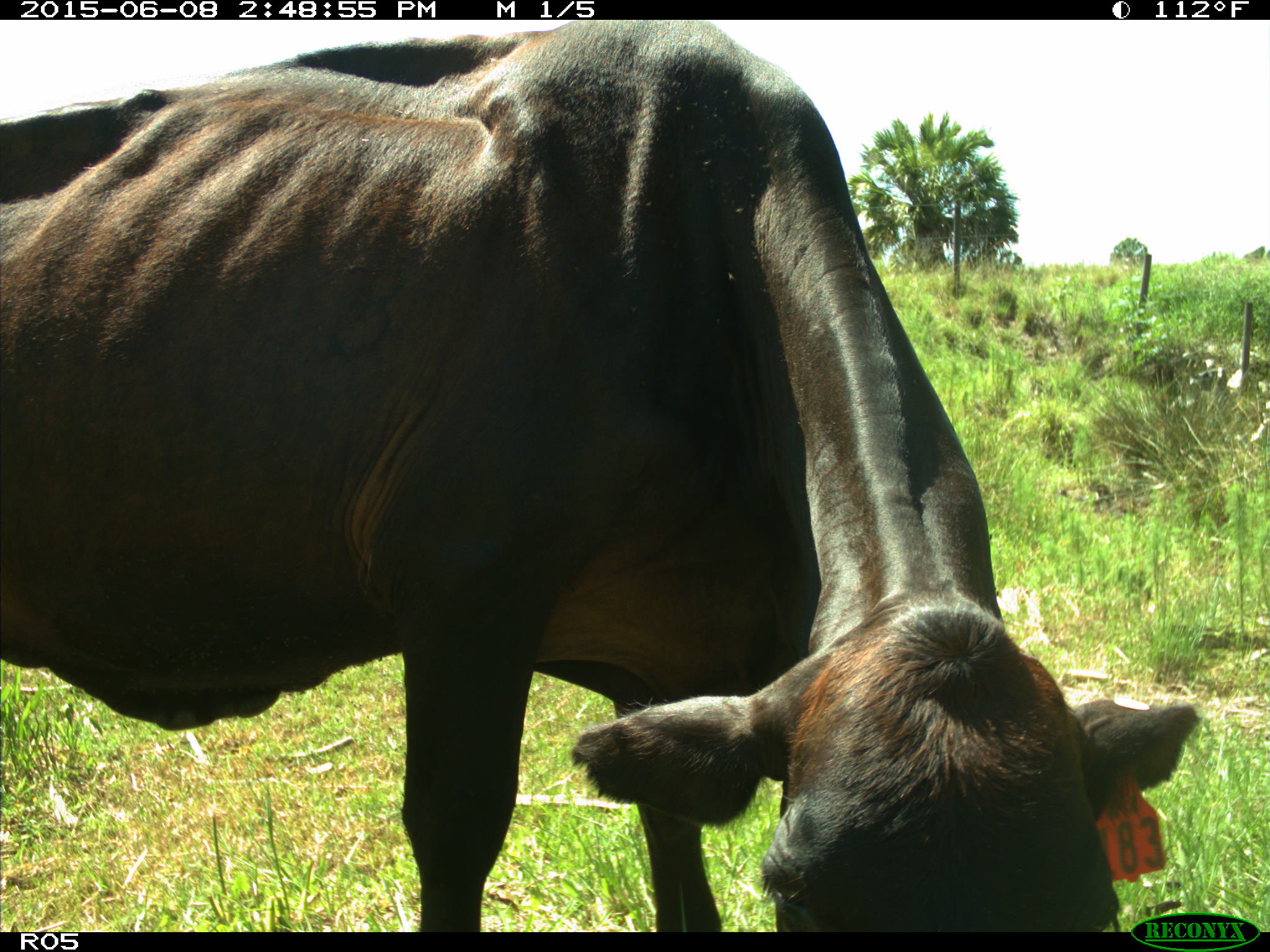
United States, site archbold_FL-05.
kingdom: Animalia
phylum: Chordata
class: Mammalia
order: Artiodactyla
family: Bovidae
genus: Bos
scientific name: Bos taurus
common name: domestic cow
Bos taurus (domestic cow).